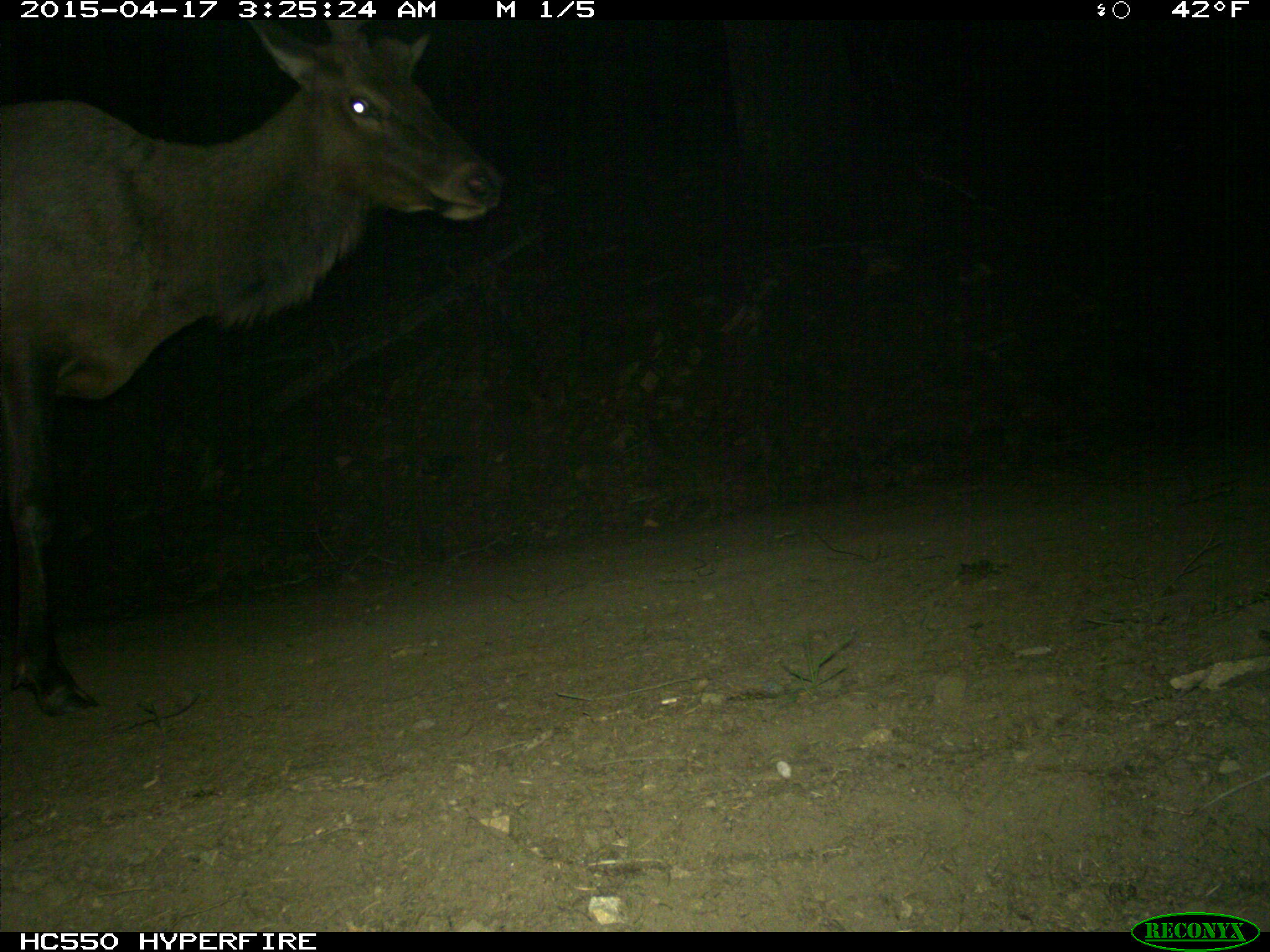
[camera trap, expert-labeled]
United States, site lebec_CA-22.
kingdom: Animalia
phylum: Chordata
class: Mammalia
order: Artiodactyla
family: Cervidae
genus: Cervus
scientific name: Cervus canadensis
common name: elk